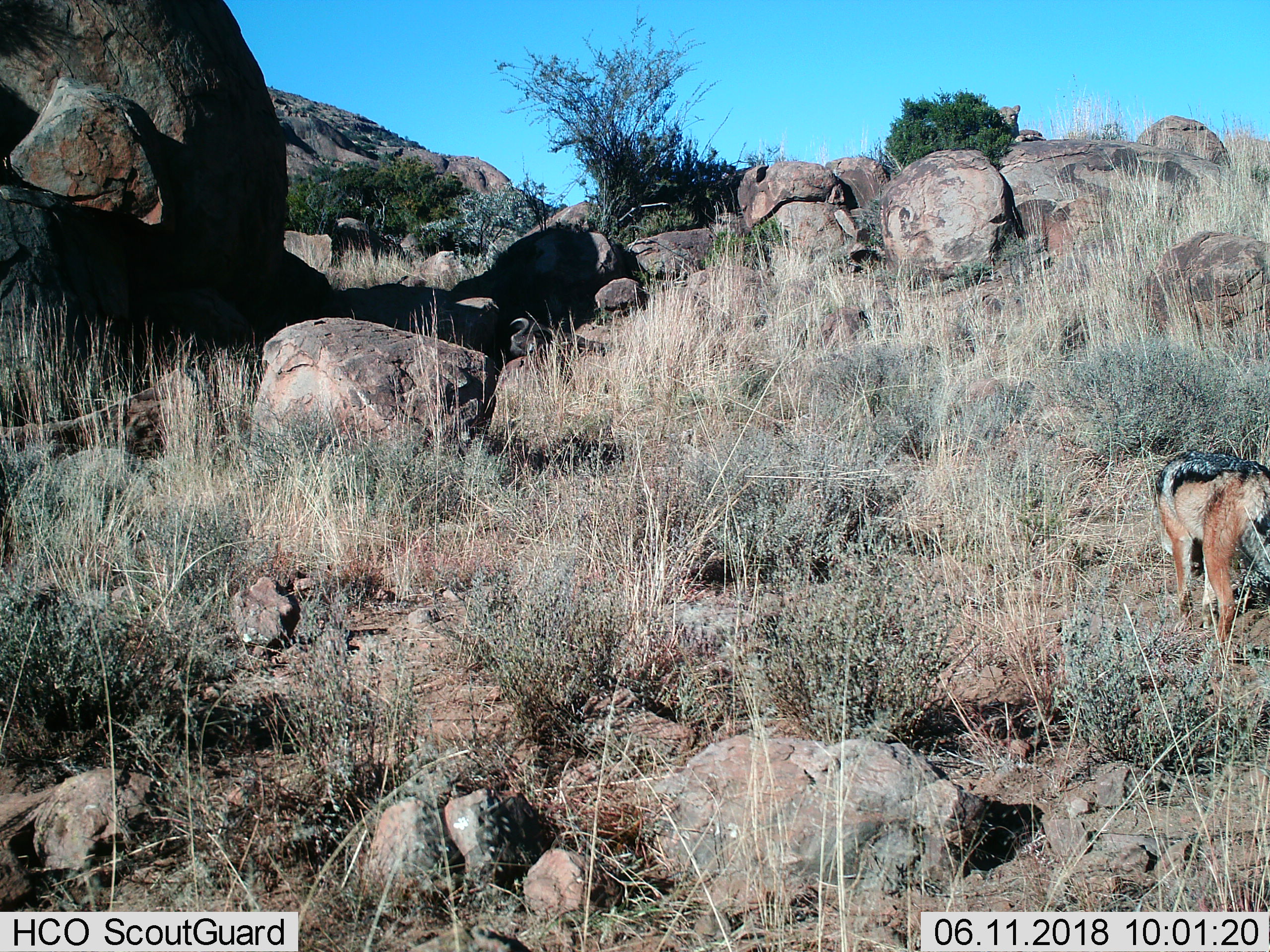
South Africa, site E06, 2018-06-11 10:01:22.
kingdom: Animalia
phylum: Chordata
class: Mammalia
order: Carnivora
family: Canidae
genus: Lupulella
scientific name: Lupulella mesomelas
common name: black-backed jackal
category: jackalblackbacked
Jackalblackbacked (black-backed jackal) (Lupulella mesomelas), count 1. Behavior (volunteer vote fractions): standing 50%, resting 0%, moving 30%, interacting 0%. Young present (vote fraction): 0%. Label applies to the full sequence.